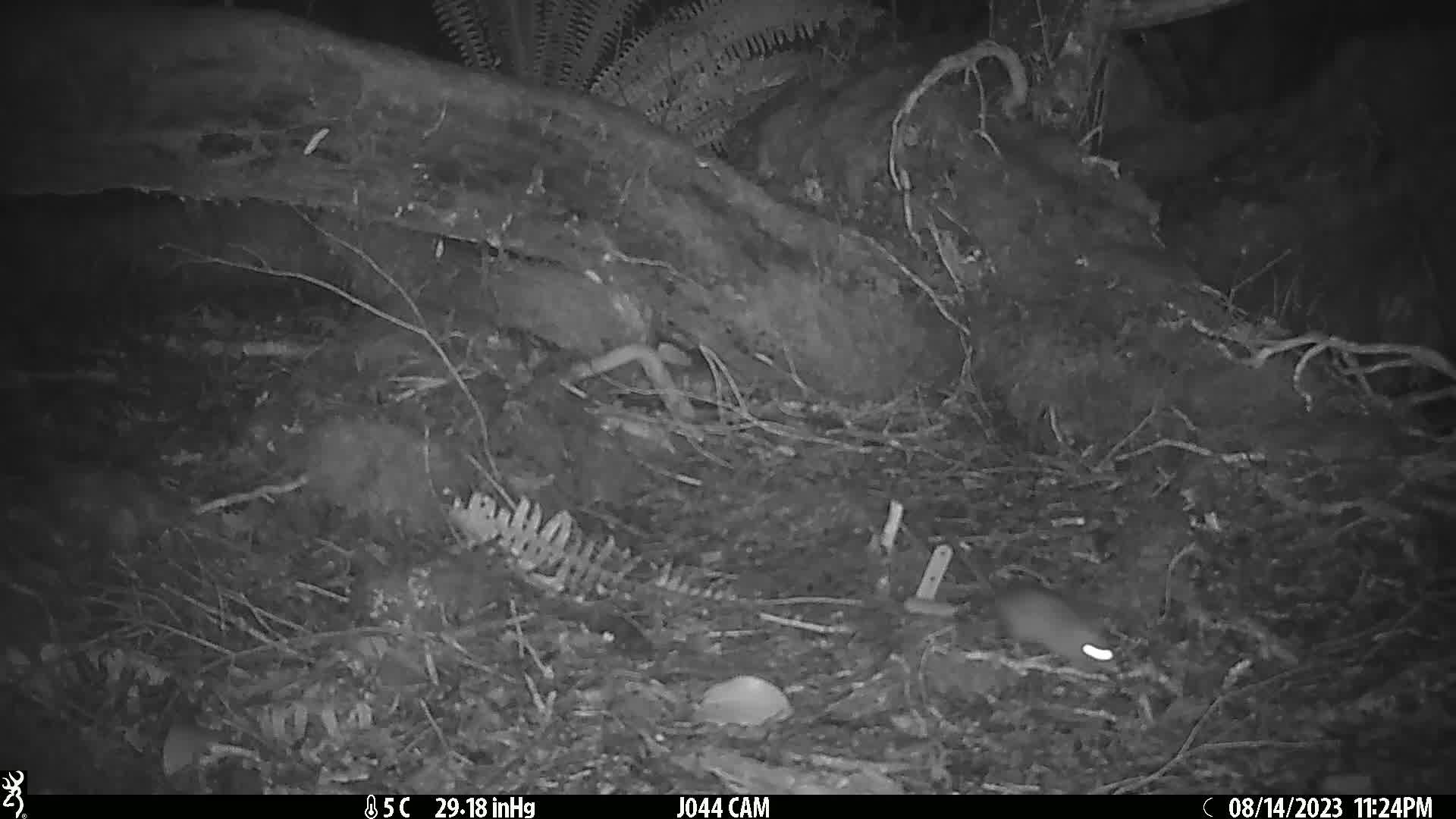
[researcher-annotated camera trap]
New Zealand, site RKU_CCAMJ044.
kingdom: Animalia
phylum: Chordata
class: Mammalia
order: Rodentia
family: Muridae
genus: Rattus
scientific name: Rattus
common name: rat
Rat (Rattus).